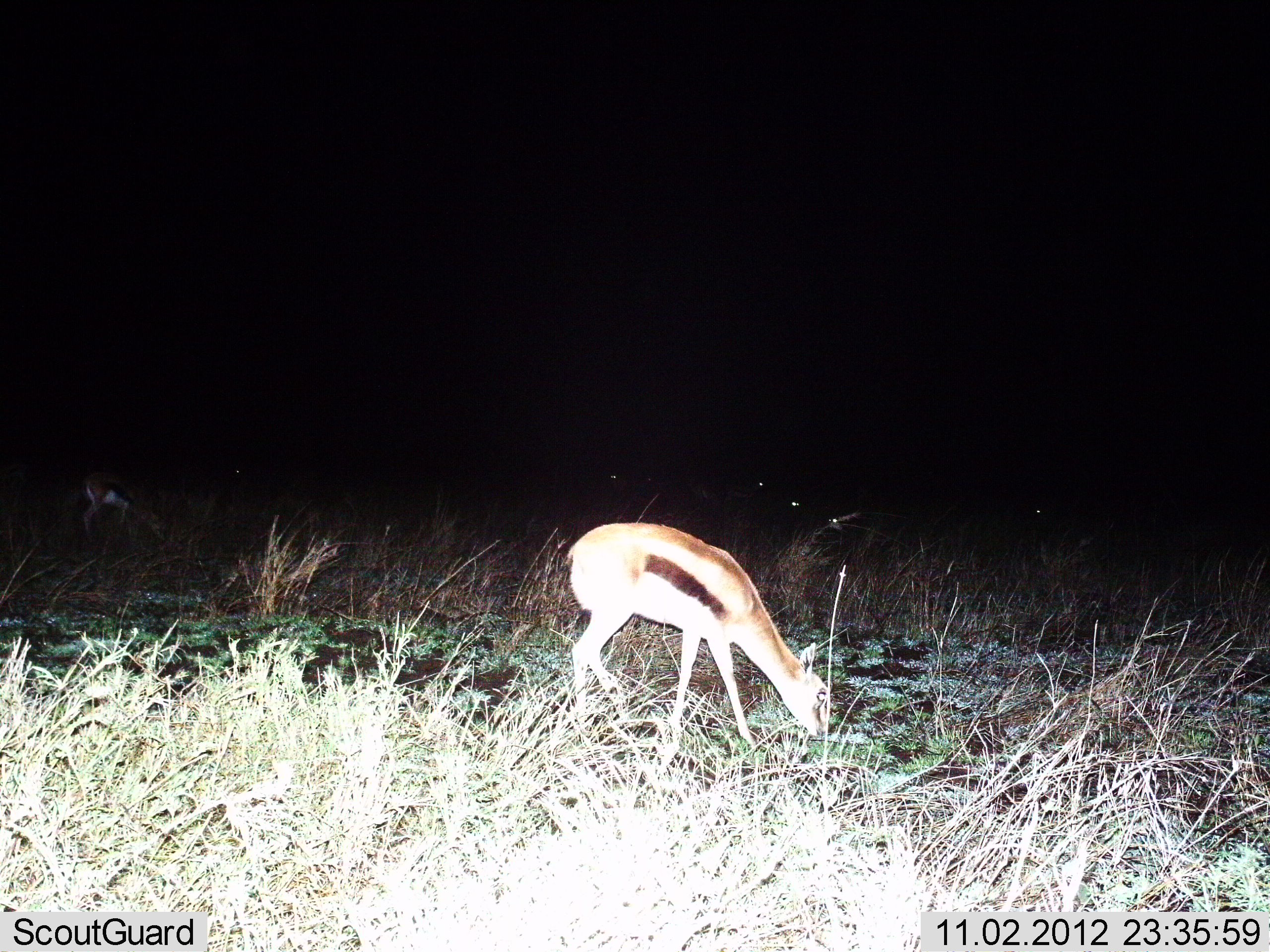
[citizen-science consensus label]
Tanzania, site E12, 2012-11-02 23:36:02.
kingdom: Animalia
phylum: Chordata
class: Mammalia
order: Artiodactyla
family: Bovidae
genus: Eudorcas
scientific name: Eudorcas thomsonii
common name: thomson's gazelle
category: gazellethomsons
Gazellethomsons (thomson's gazelle) (Eudorcas thomsonii), count 2. Behavior (volunteer vote fractions): standing 10%, resting 0%, moving 0%, interacting 0%. Young present (vote fraction): 0%. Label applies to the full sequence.